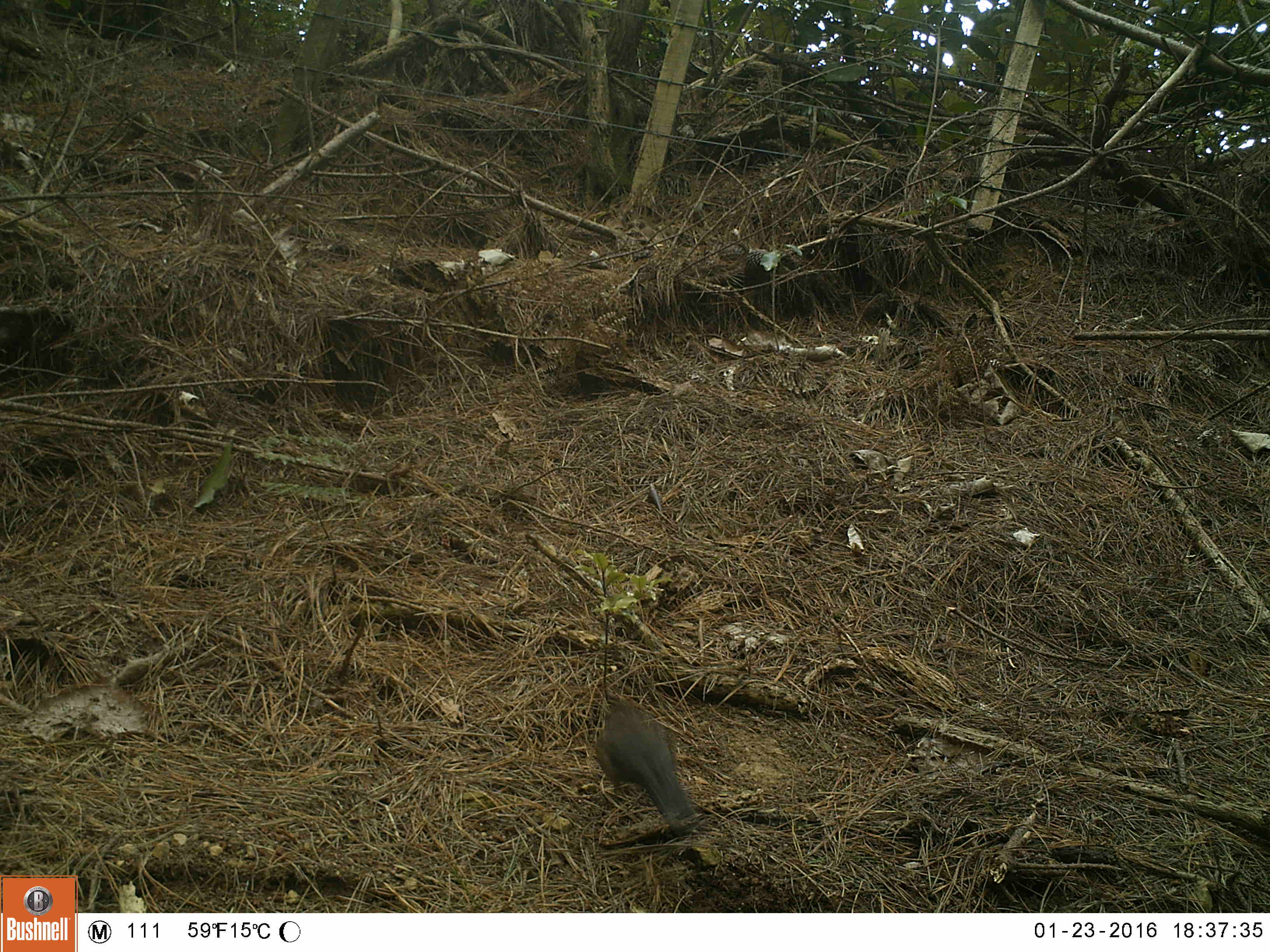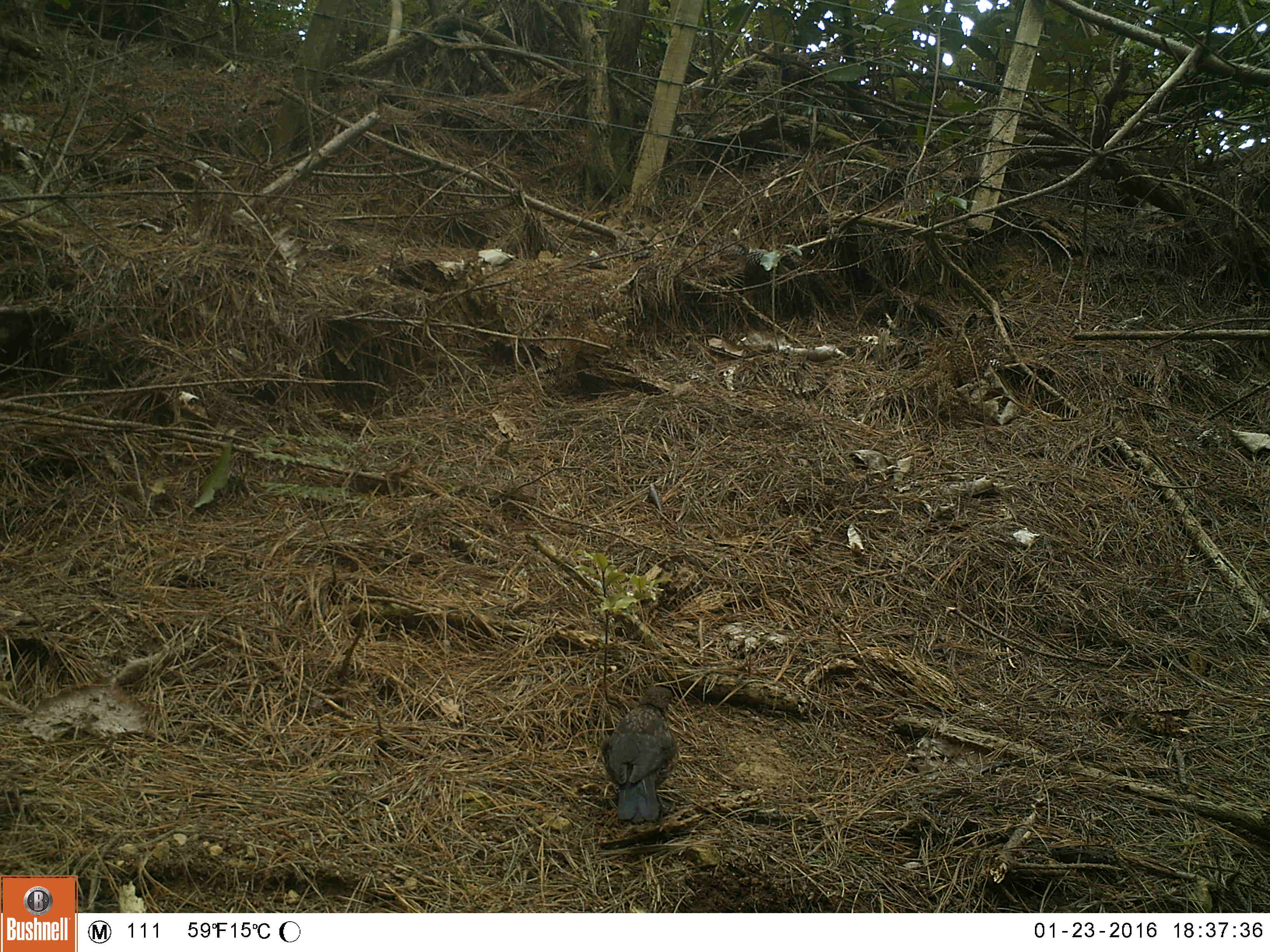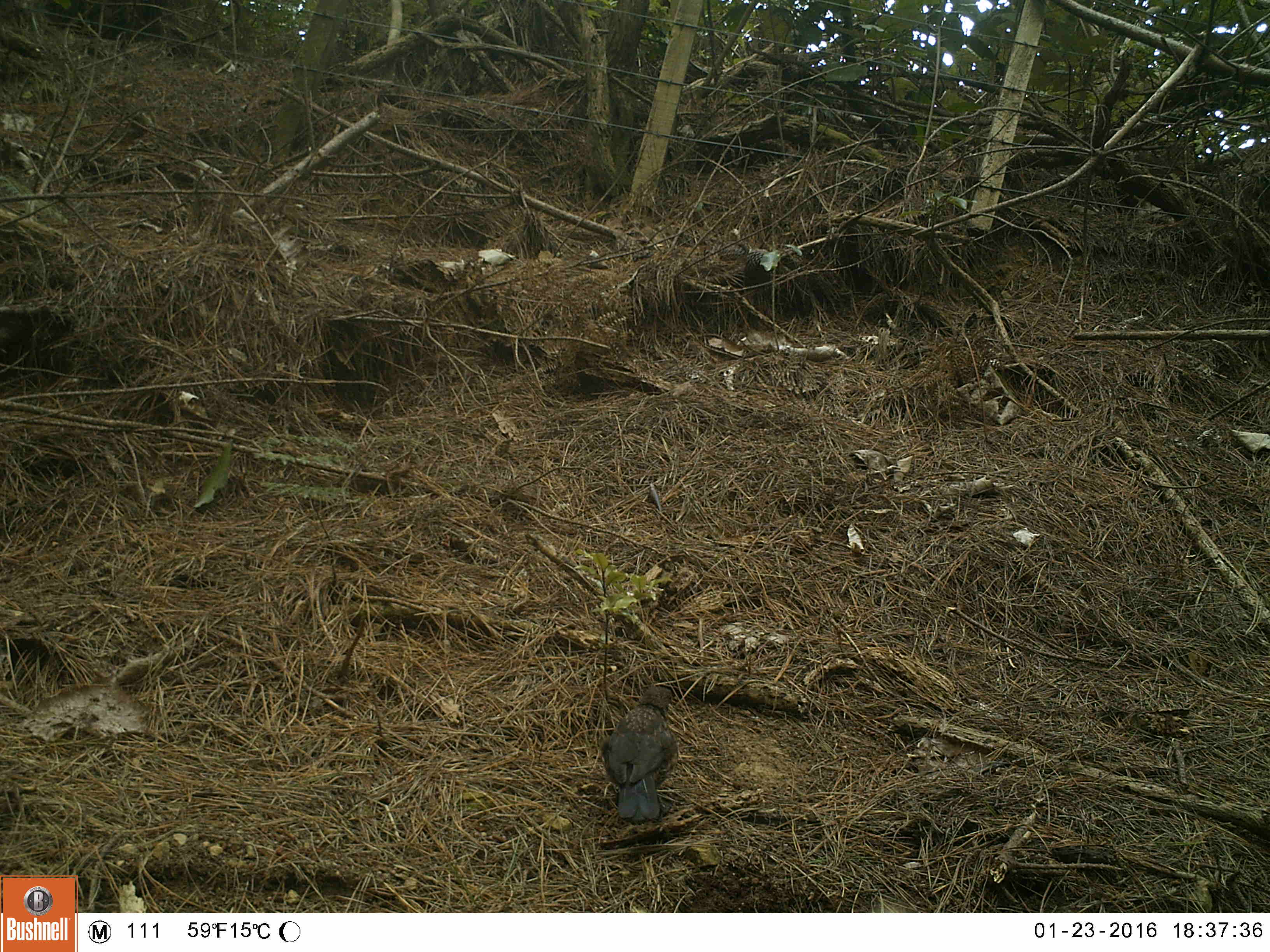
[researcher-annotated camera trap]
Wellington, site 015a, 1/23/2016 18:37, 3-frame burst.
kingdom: Animalia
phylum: Chordata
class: Aves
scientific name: Aves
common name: bird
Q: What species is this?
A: Bird (Aves).